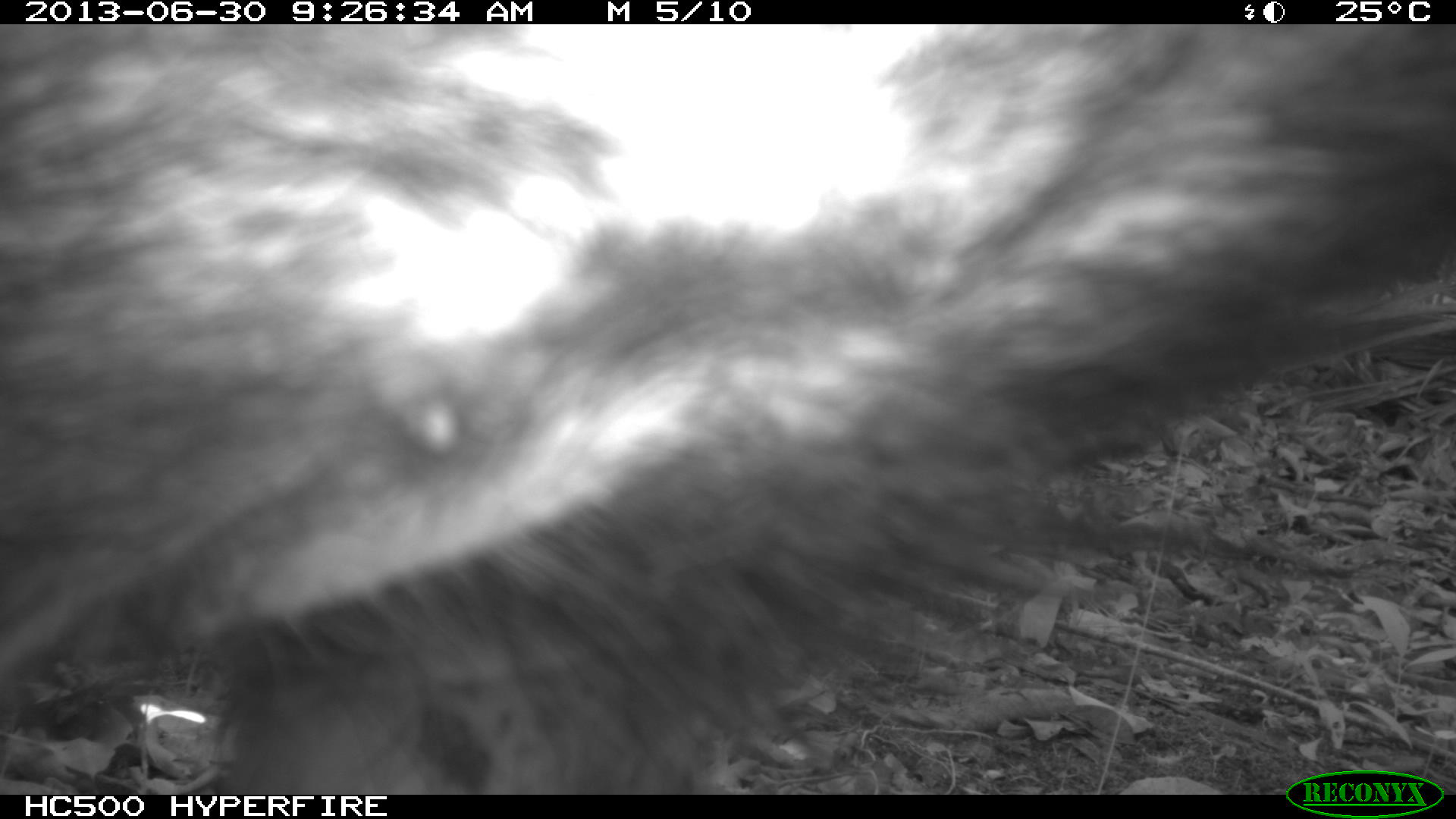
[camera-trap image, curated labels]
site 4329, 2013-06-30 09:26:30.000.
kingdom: Animalia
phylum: Chordata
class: Mammalia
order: Artiodactyla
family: Tayassuidae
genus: Tayassu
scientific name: Tayassu pecari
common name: white-lipped peccary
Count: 3.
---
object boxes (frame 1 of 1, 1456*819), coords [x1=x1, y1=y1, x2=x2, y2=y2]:
tayassu pecari: [x1=0, y1=24, x2=1456, y2=795]